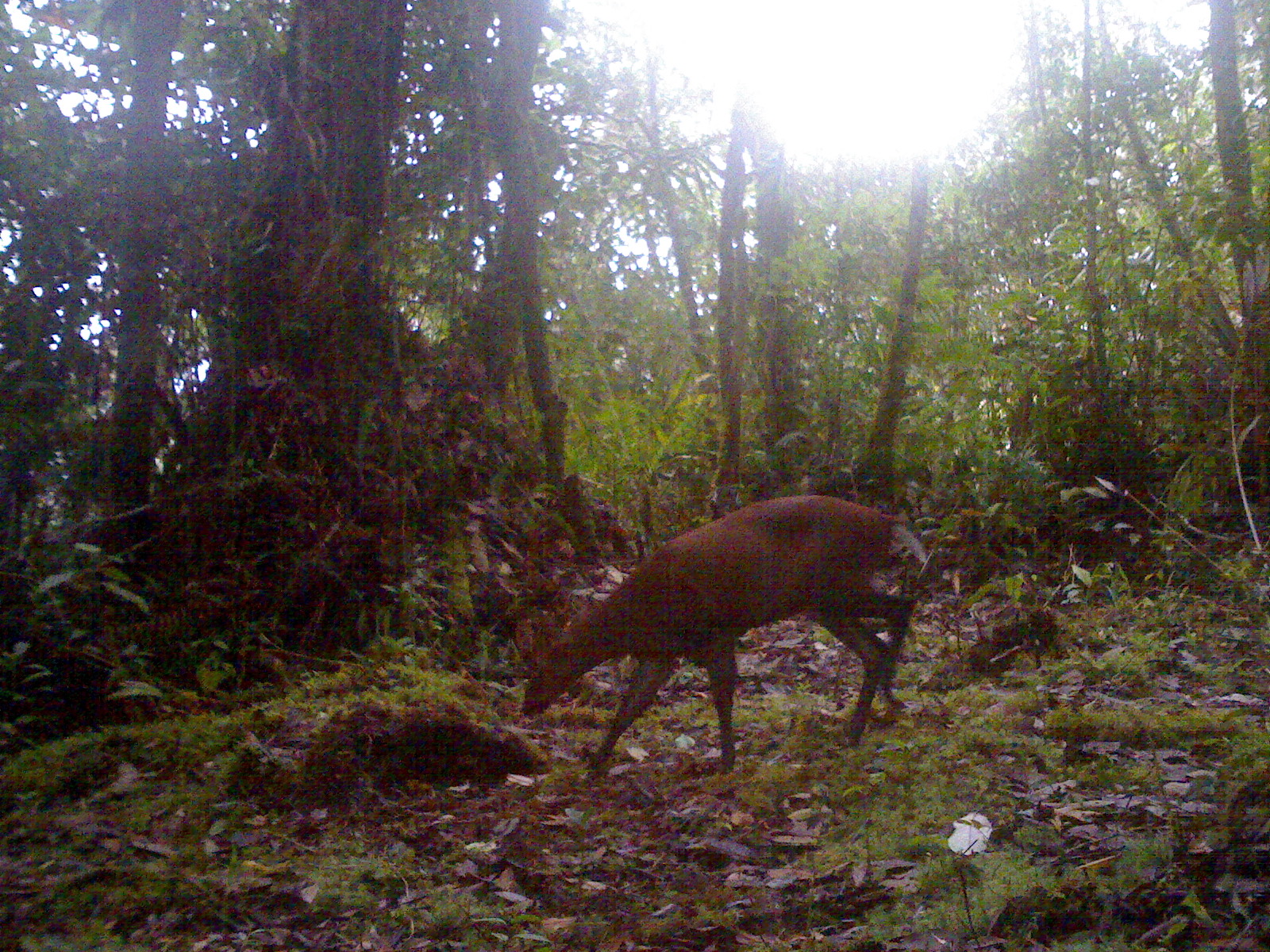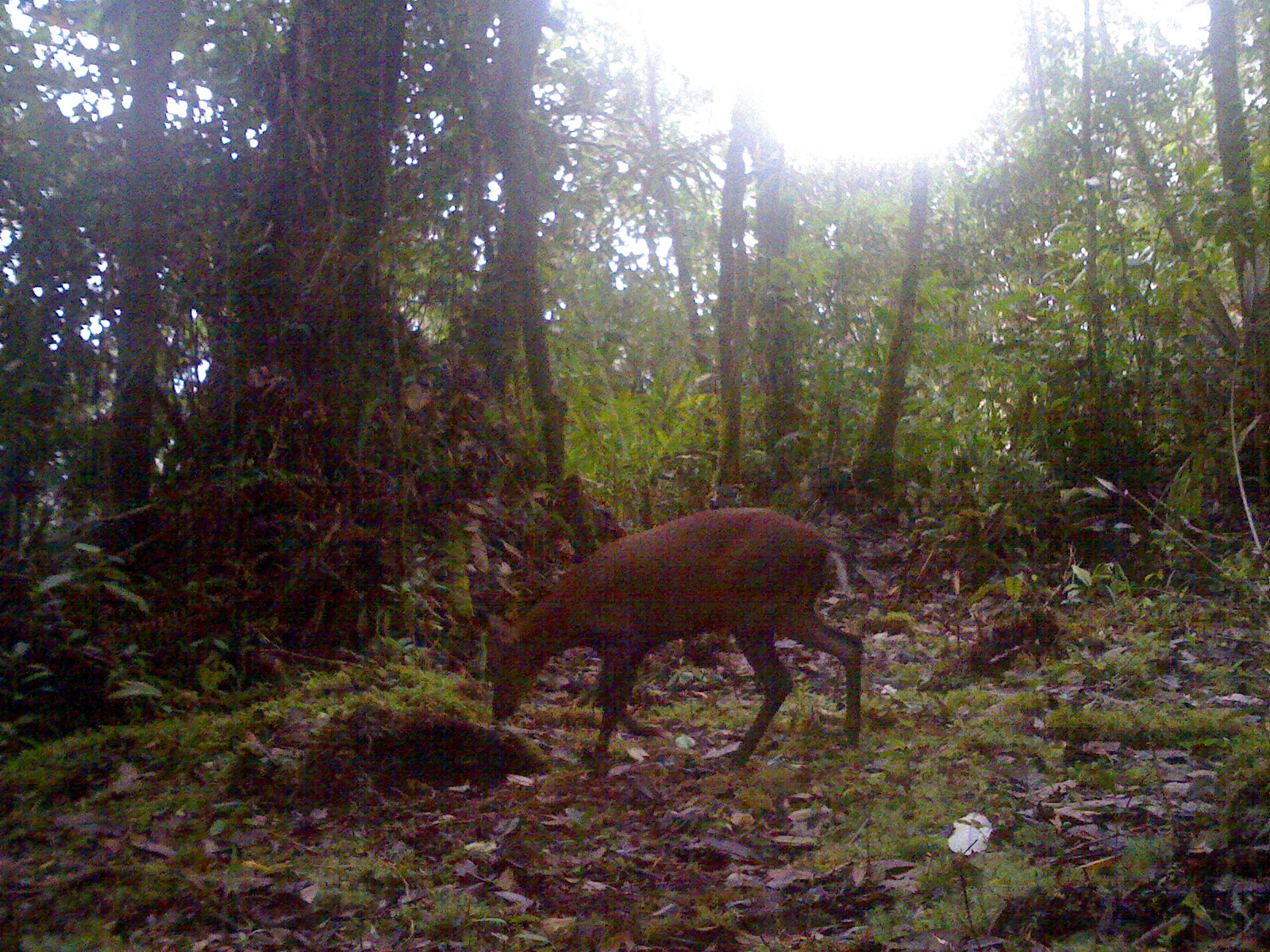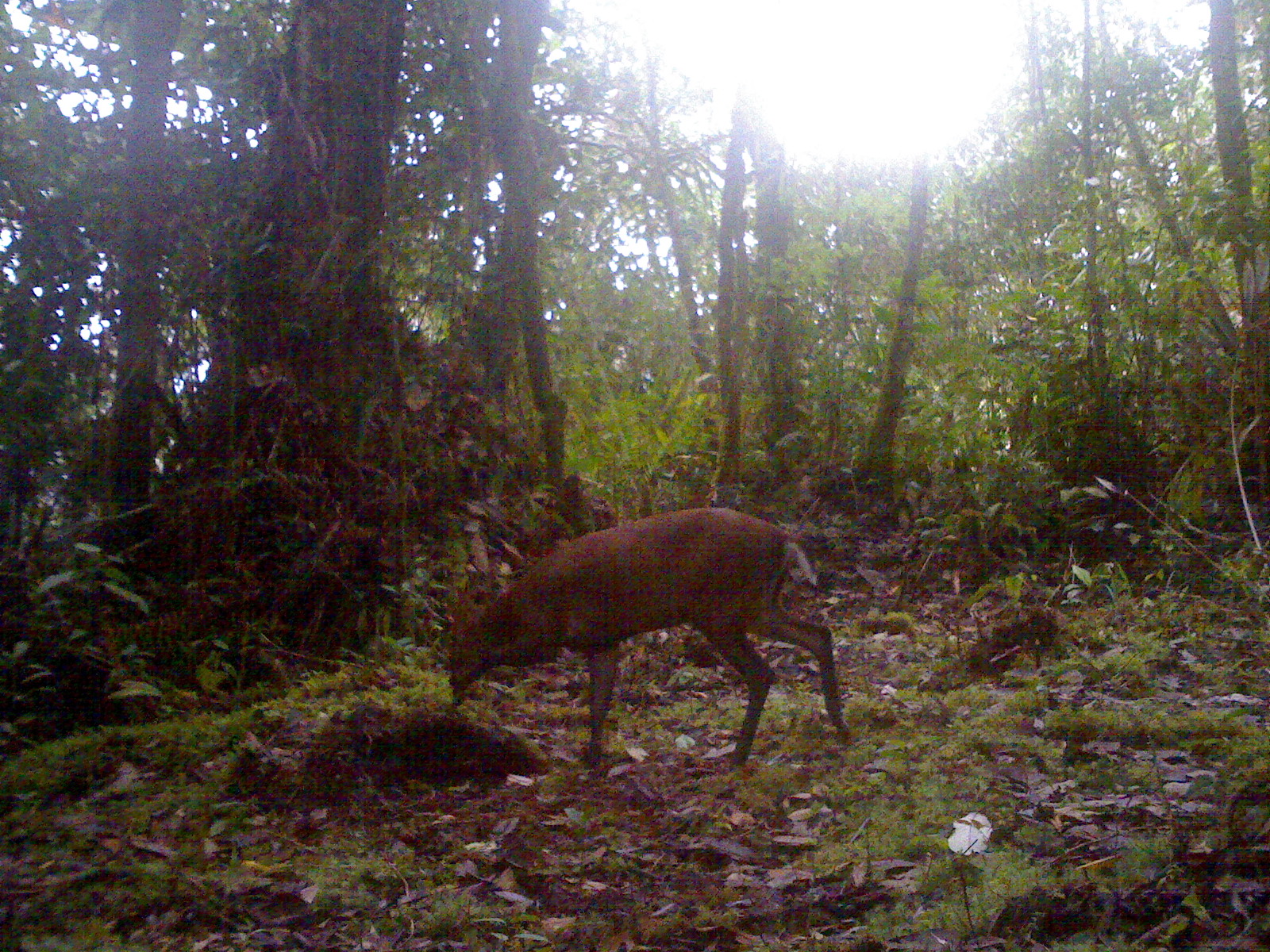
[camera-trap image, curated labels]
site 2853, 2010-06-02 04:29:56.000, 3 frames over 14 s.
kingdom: Animalia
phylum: Chordata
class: Mammalia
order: Artiodactyla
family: Cervidae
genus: Muntiacus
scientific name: Muntiacus muntjak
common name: southern red muntjac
Muntiacus muntjak (southern red muntjac), count 1, sex female.